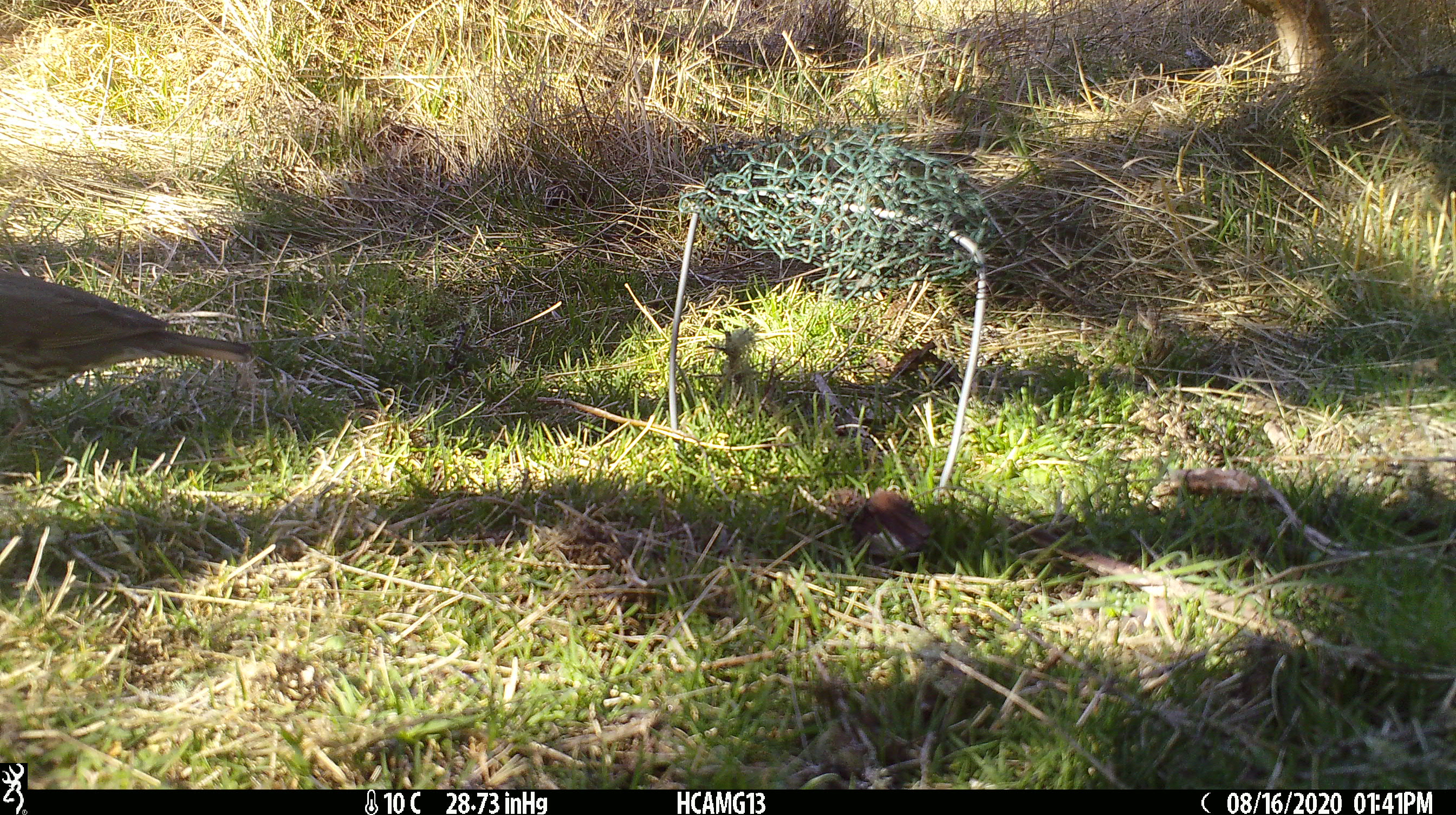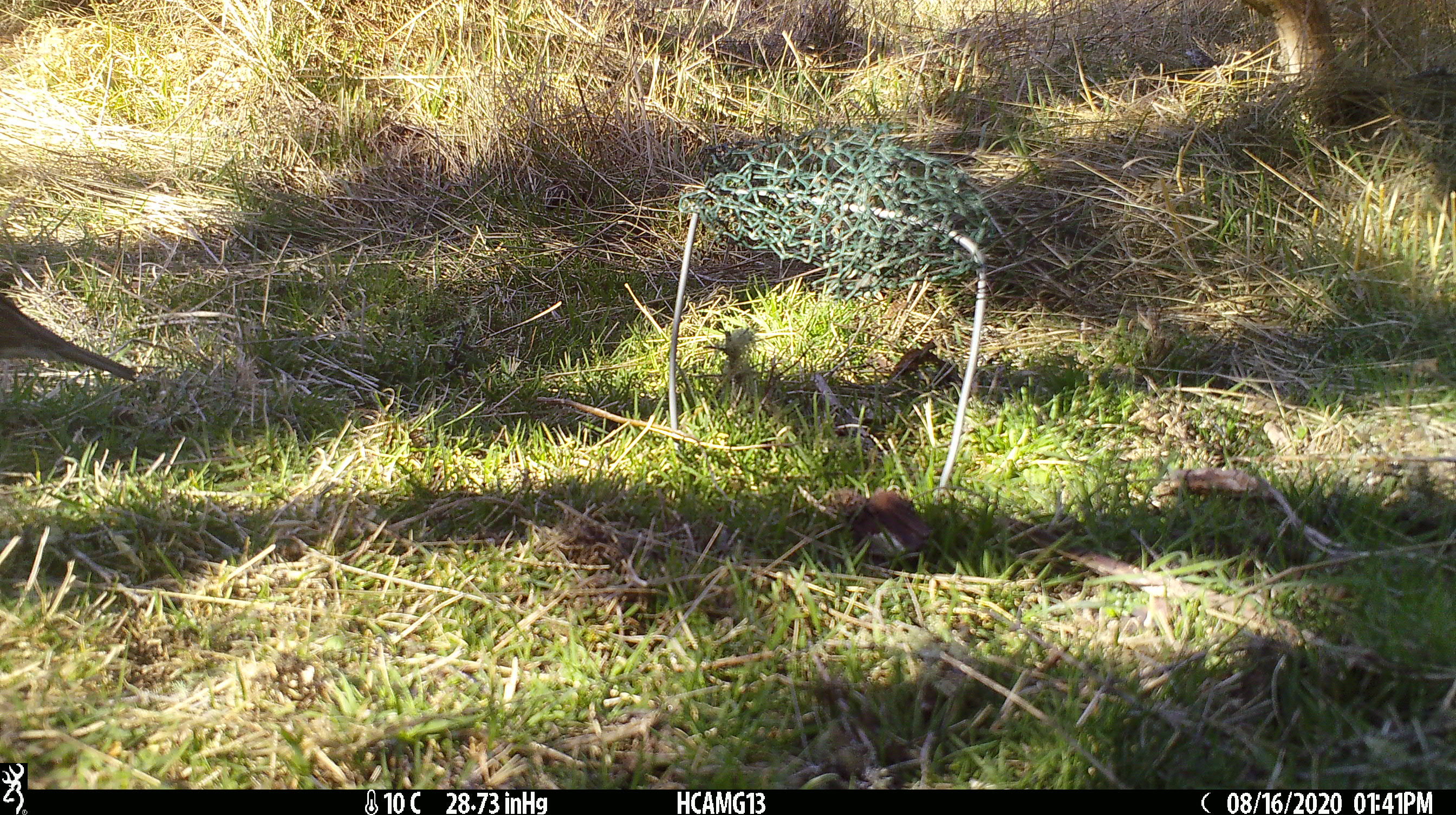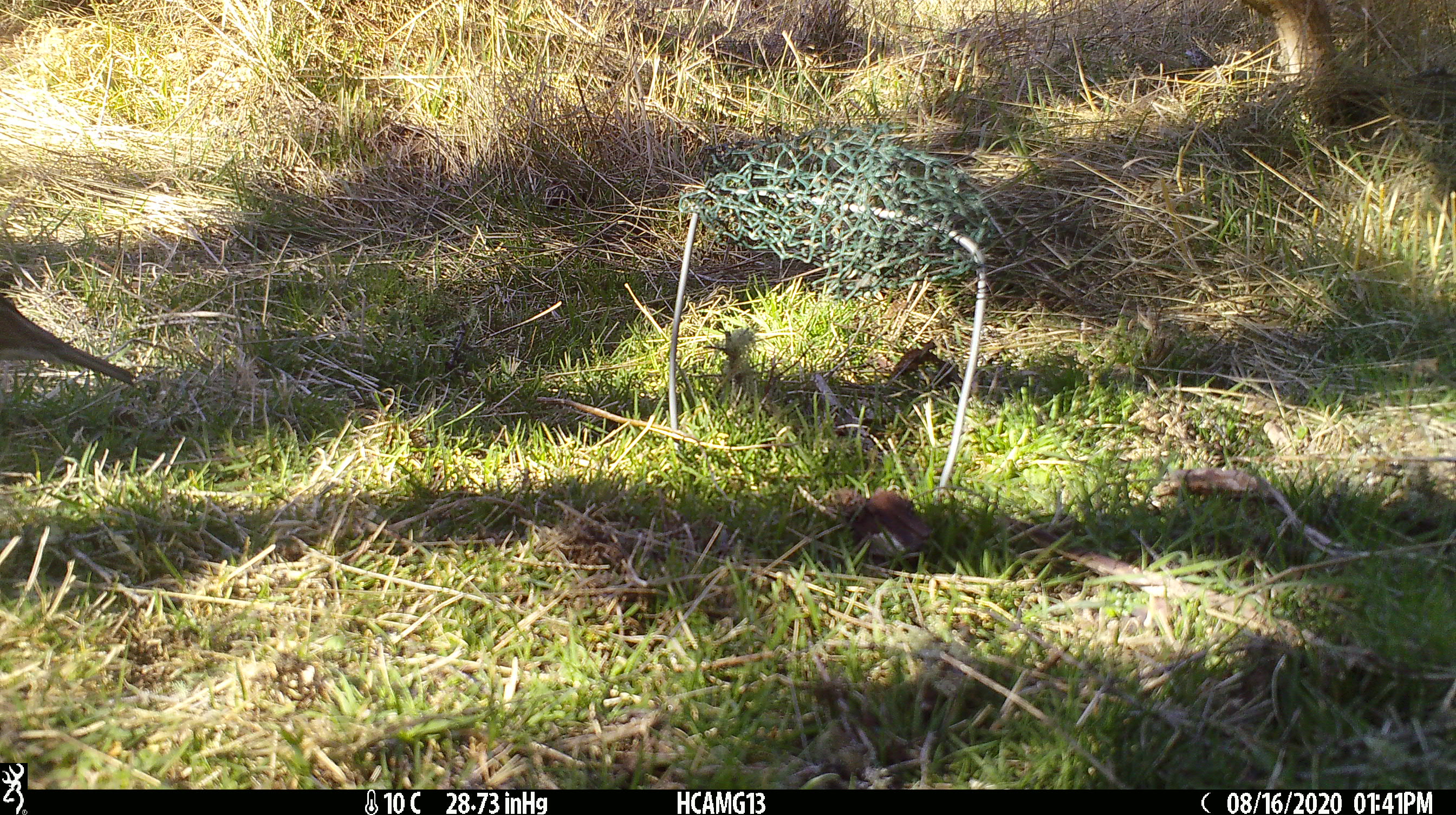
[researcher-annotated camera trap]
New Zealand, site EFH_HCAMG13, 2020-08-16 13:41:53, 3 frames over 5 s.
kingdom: Animalia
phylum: Chordata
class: Aves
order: Passeriformes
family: Turdidae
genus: Turdus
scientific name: Turdus philomelos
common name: song thrush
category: thrush